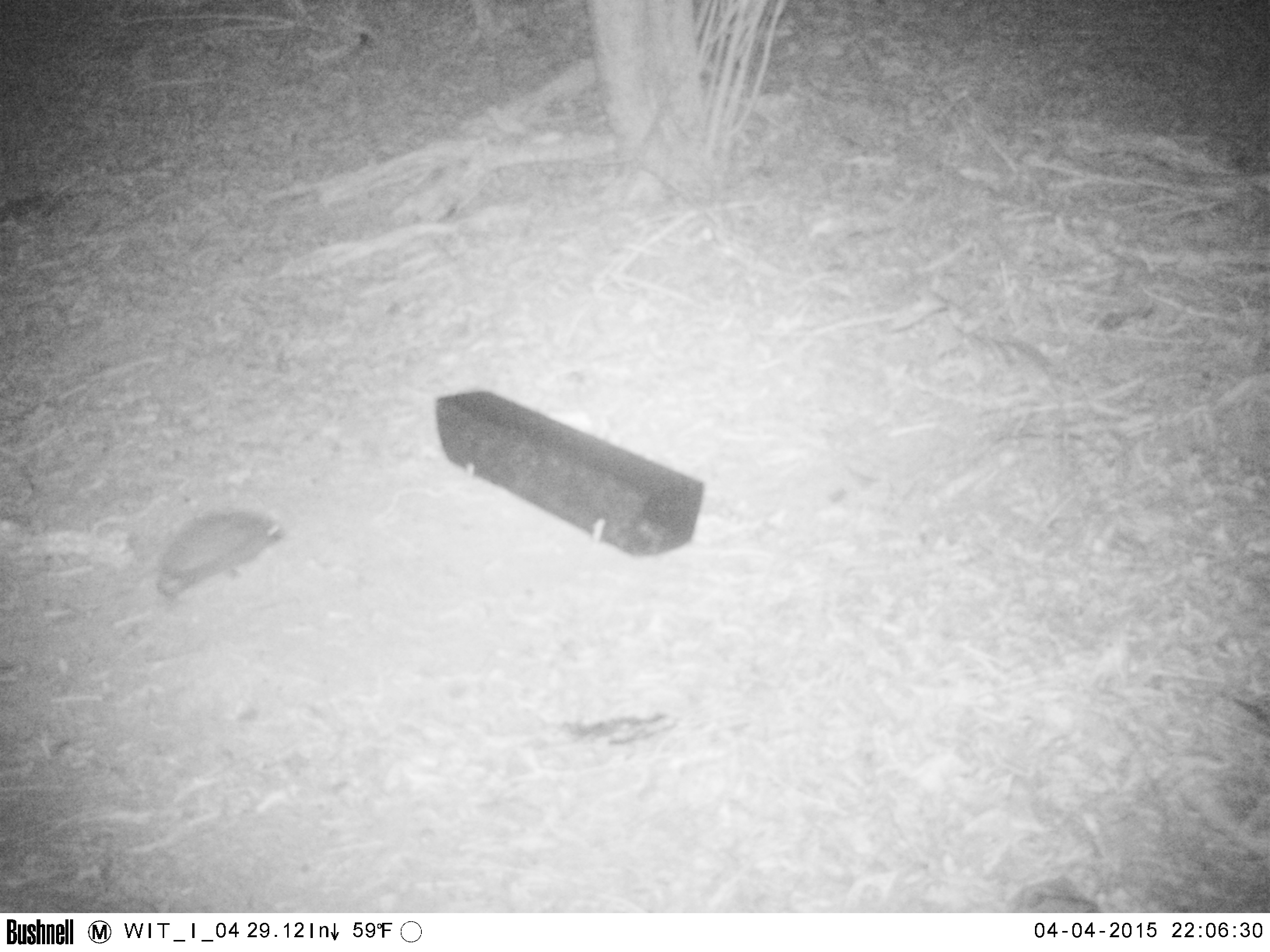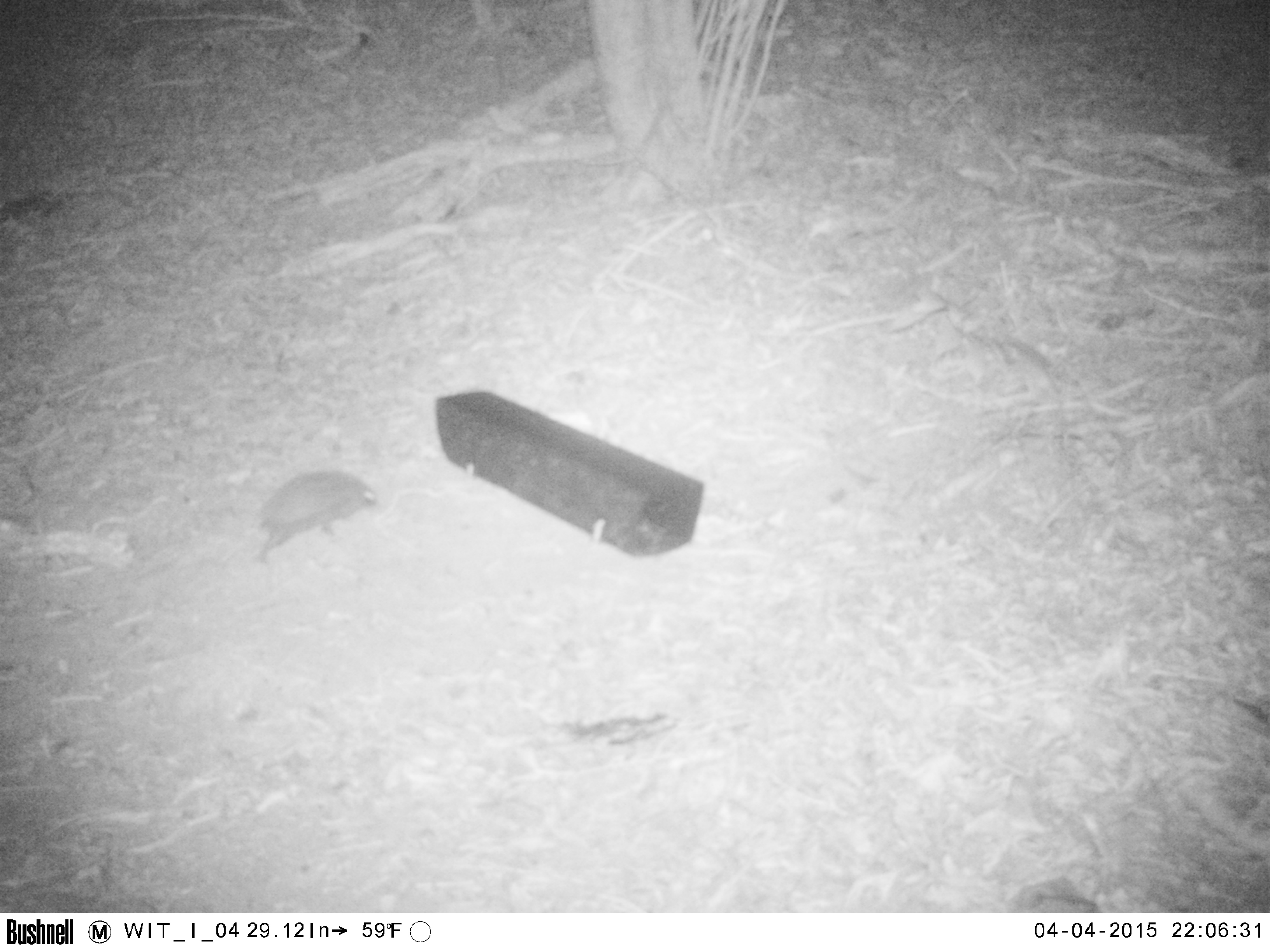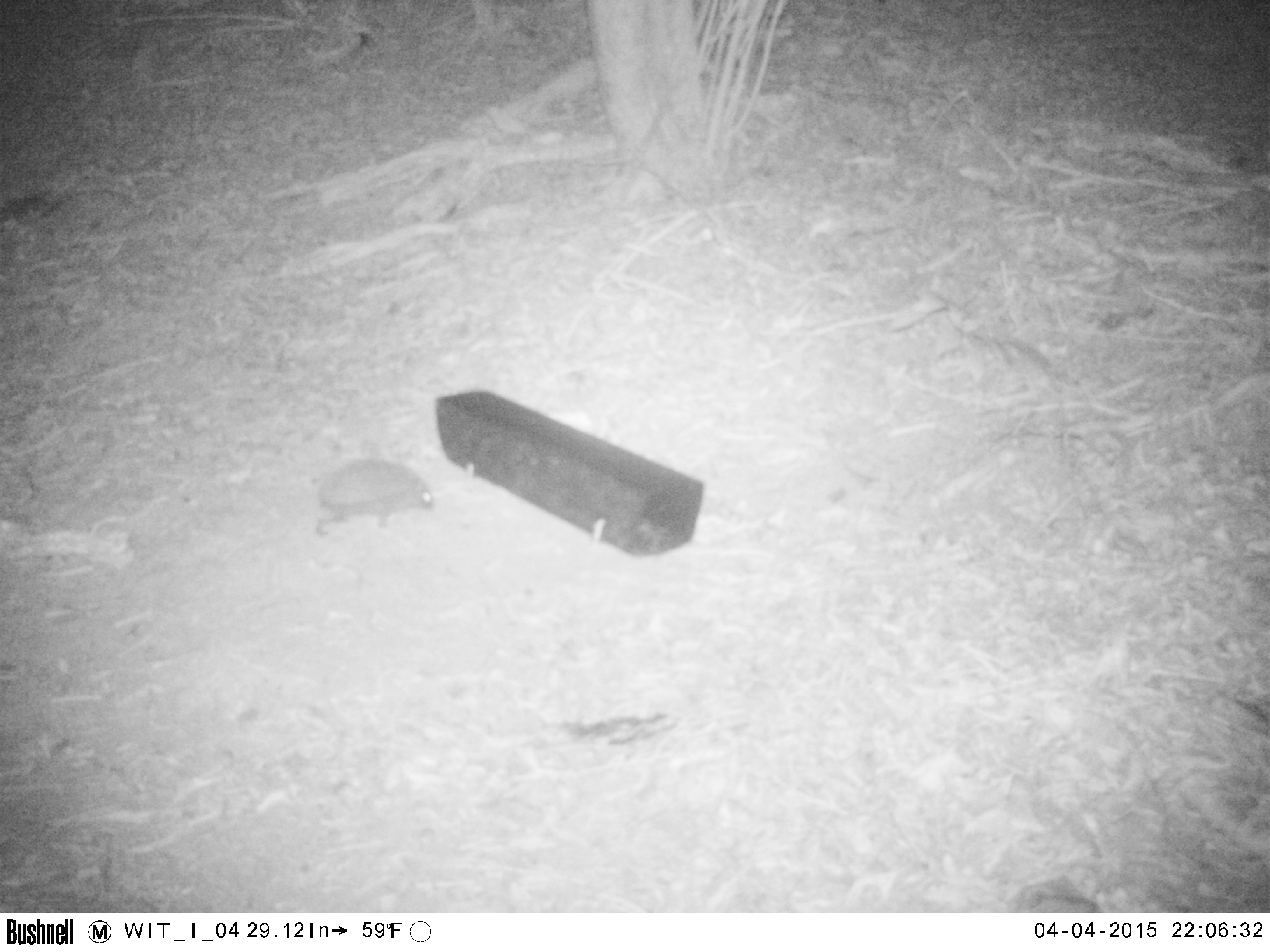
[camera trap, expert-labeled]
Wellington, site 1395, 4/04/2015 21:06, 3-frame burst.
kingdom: Animalia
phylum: Chordata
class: Mammalia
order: Eulipotyphla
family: Erinaceidae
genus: Erinaceus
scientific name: Erinaceus europaeus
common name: hedgehog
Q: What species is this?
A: Hedgehog (Erinaceus europaeus).